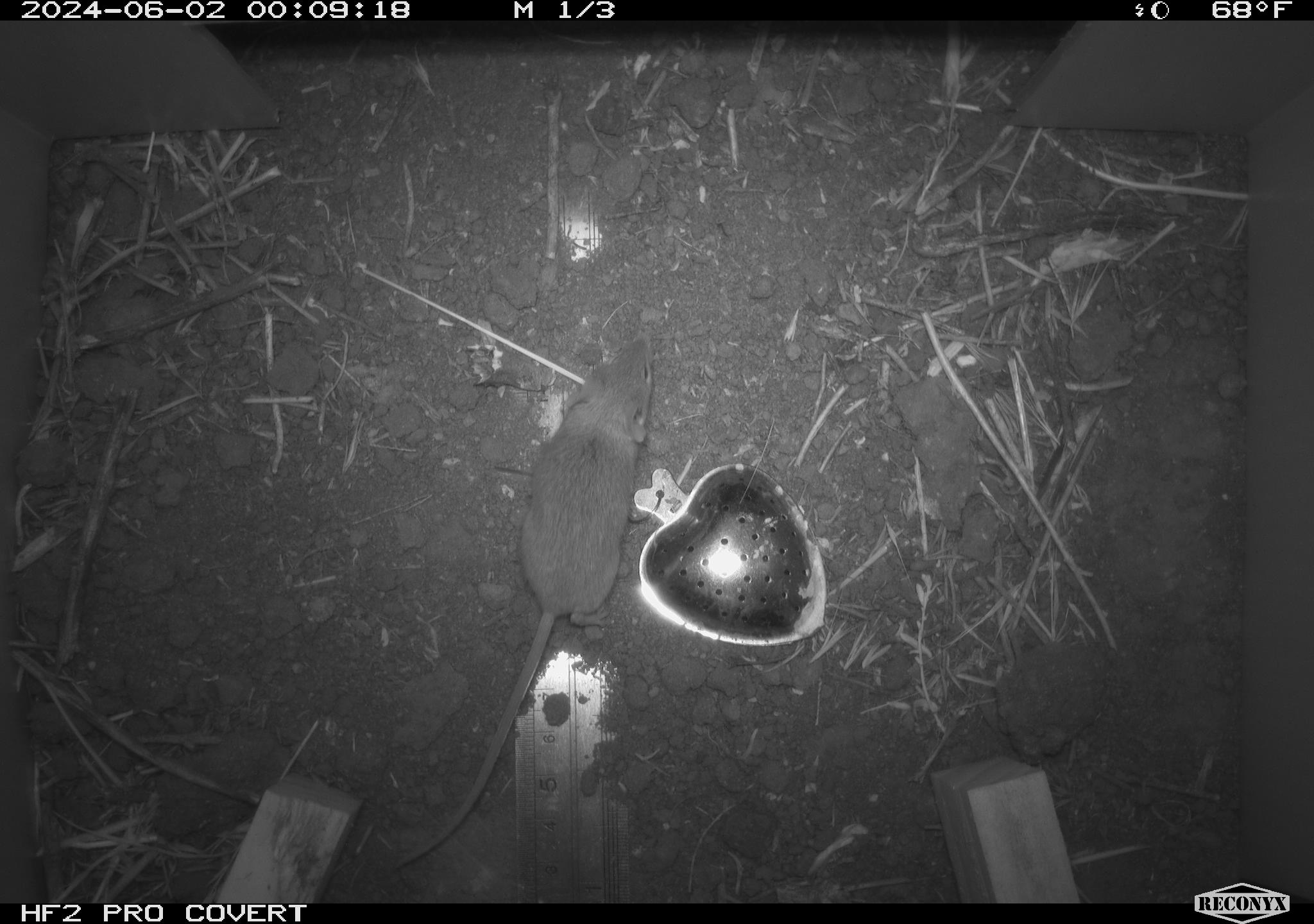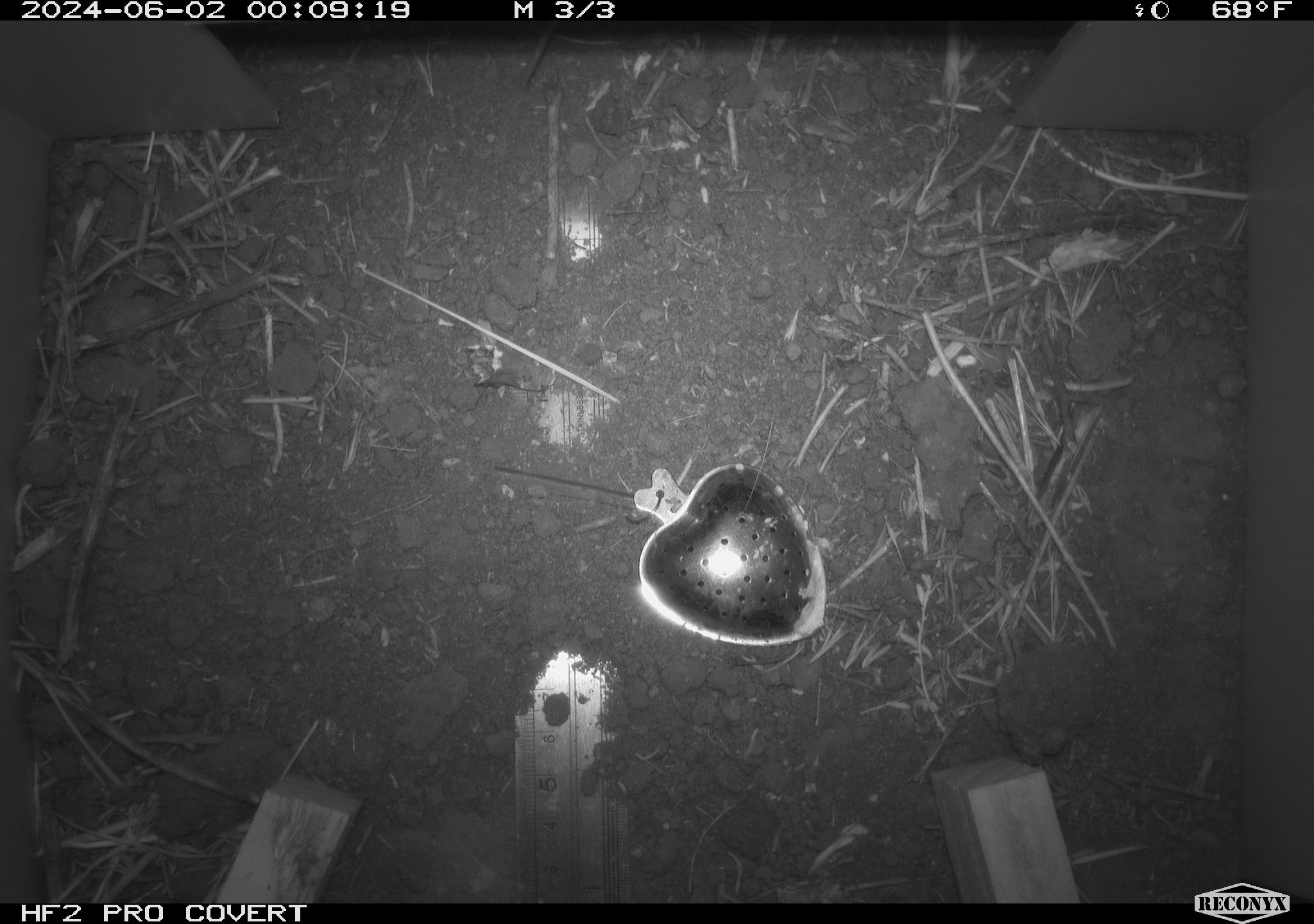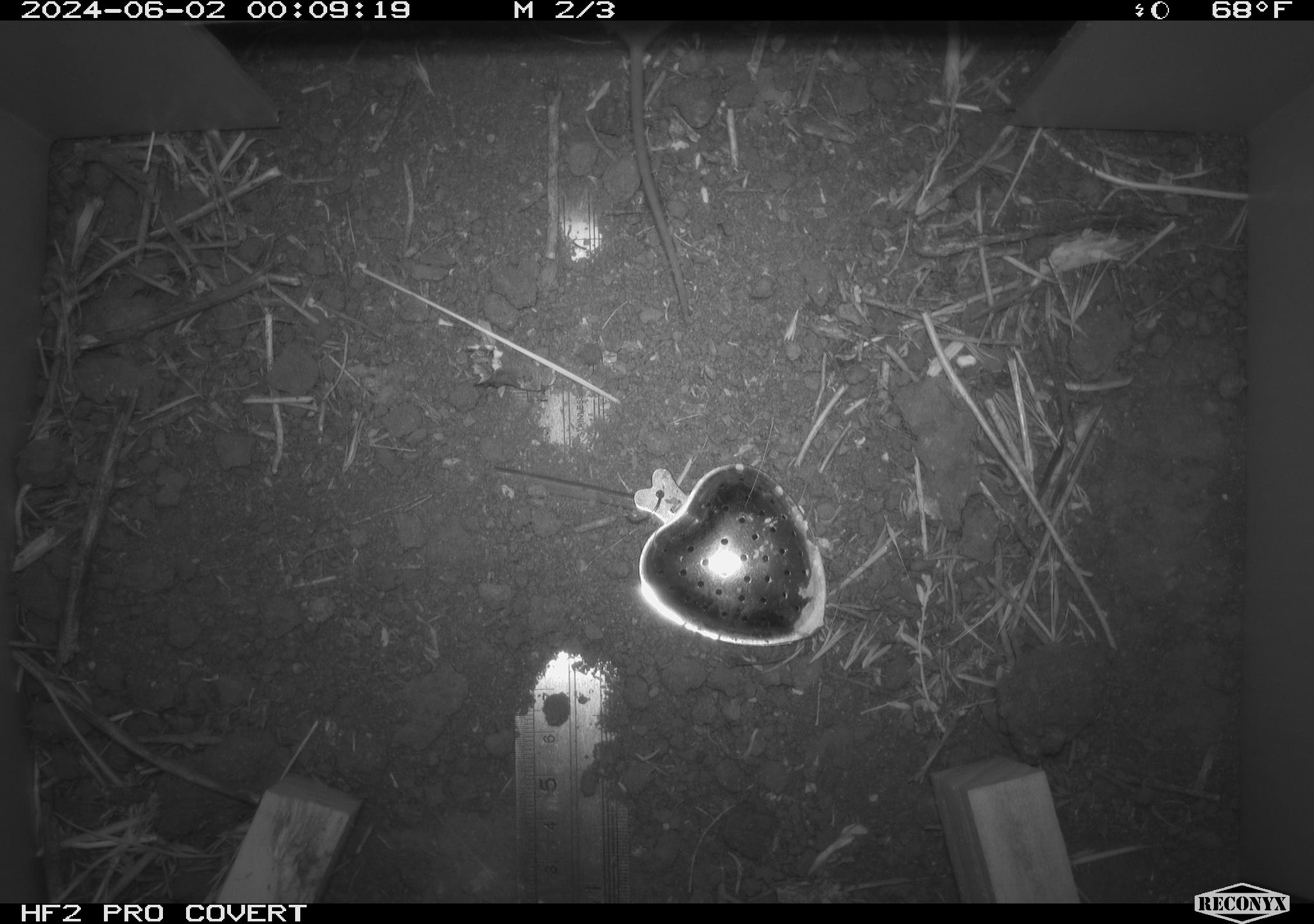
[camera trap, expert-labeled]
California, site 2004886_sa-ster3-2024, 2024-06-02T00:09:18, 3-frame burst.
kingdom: Animalia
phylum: Chordata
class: Mammalia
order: Rodentia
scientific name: Rodentia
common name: mouse species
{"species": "mouse species (Rodentia)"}